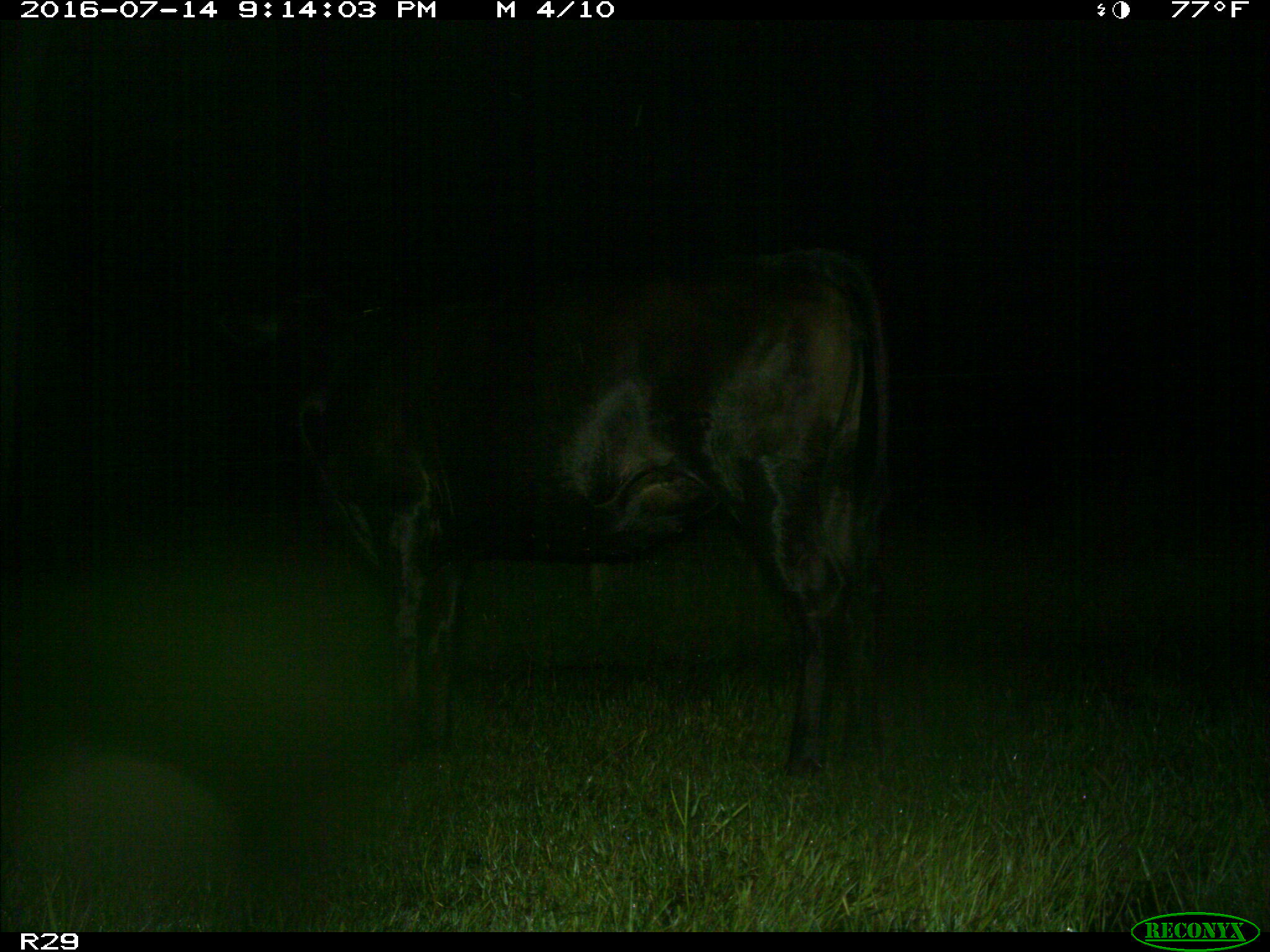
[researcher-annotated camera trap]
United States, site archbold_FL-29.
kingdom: Animalia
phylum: Chordata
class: Mammalia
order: Artiodactyla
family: Bovidae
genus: Bos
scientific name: Bos taurus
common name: domestic cow